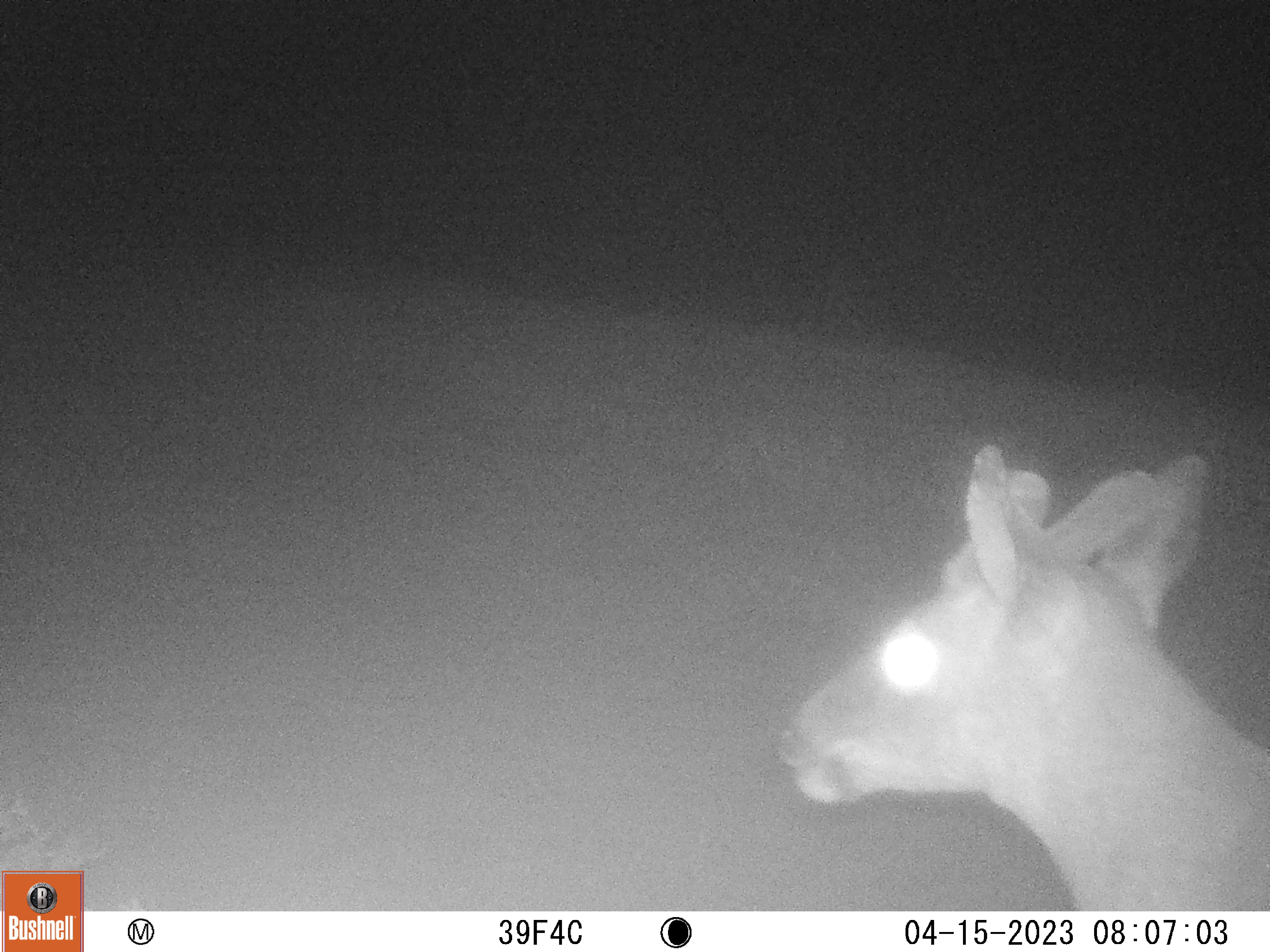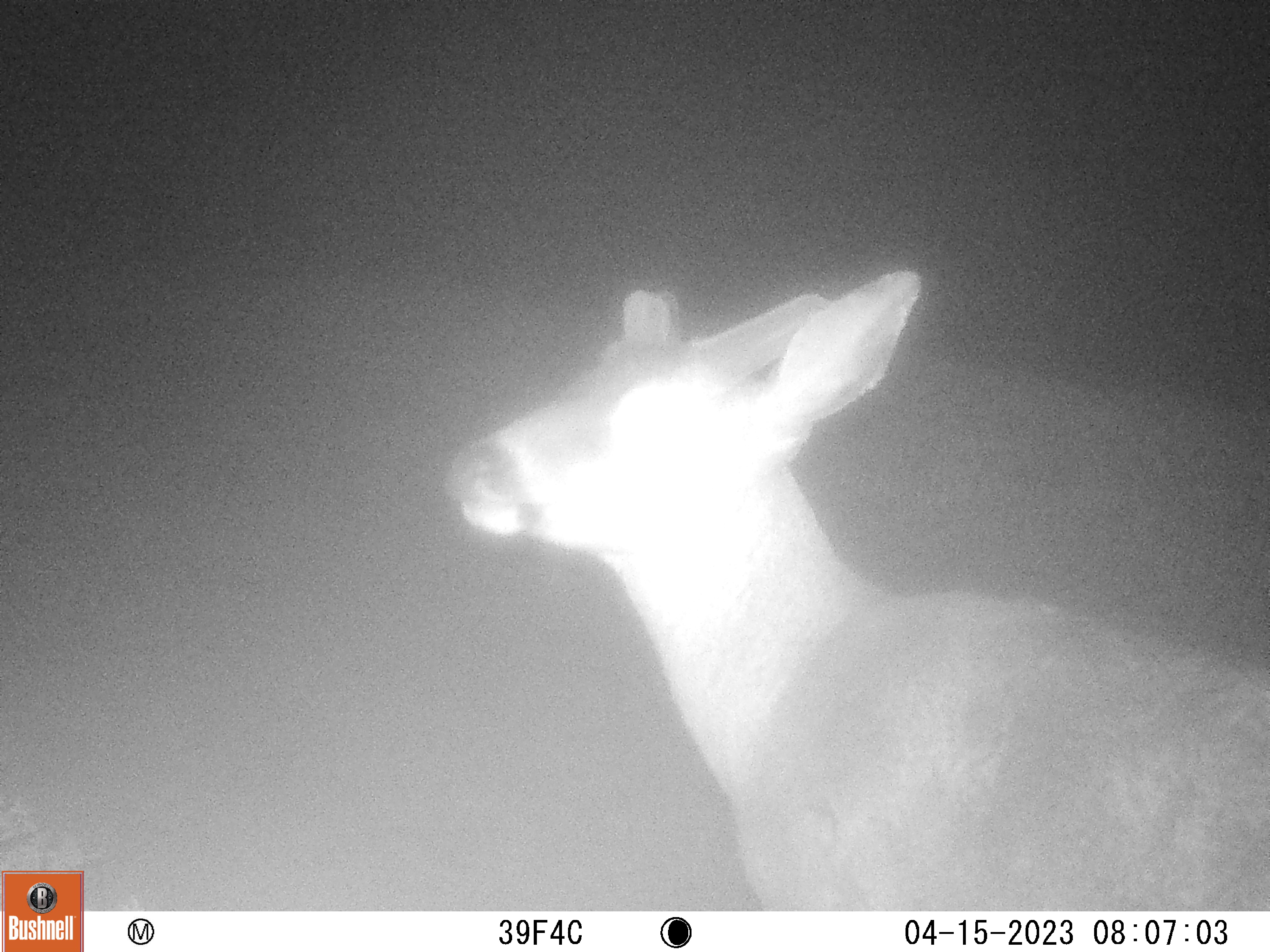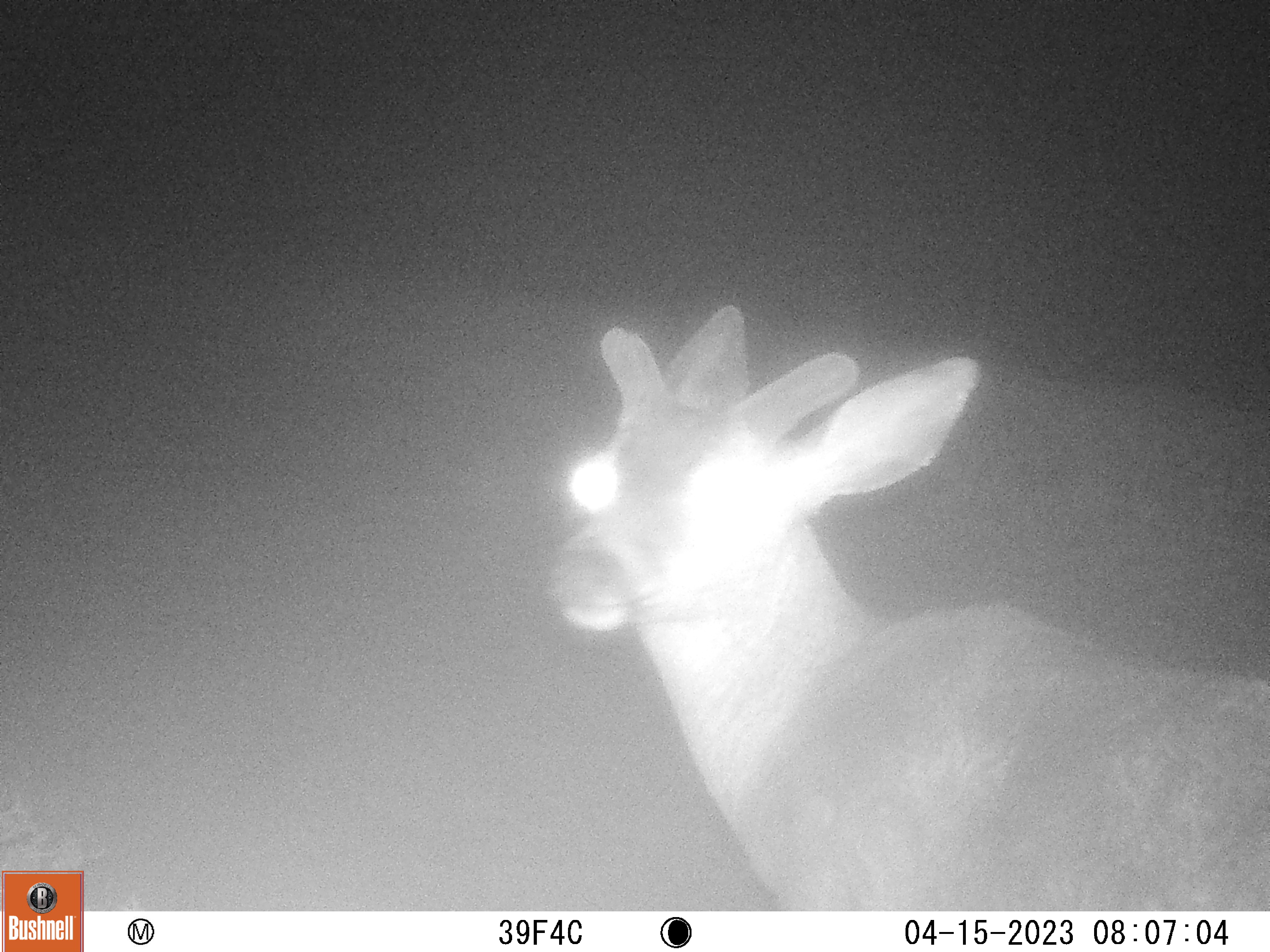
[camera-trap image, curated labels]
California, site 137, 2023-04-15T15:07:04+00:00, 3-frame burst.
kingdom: Animalia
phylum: Chordata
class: Mammalia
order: Artiodactyla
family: Cervidae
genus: Odocoileus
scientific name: Odocoileus hemionus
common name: mule deer